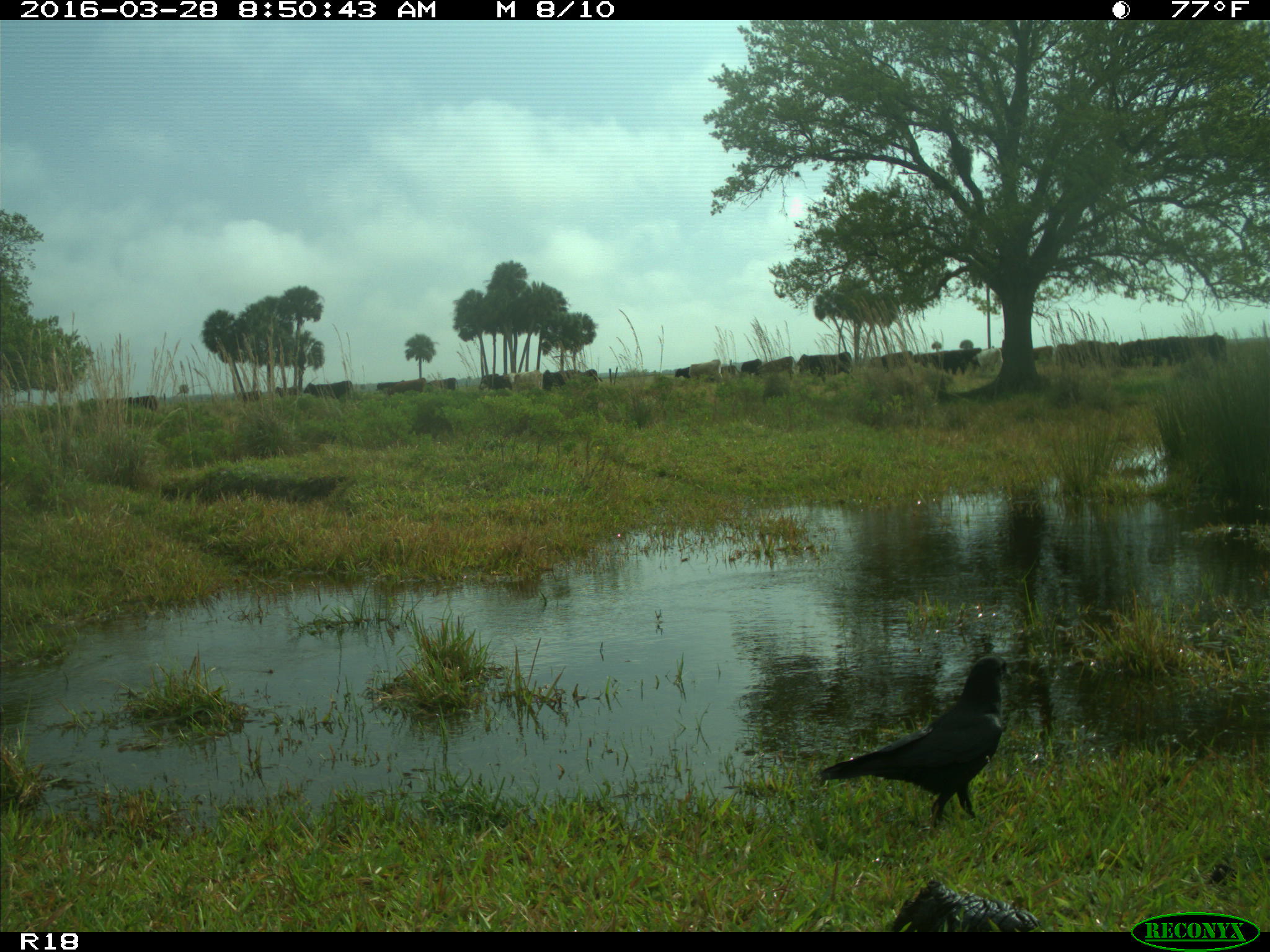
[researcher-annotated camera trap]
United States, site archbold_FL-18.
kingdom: Animalia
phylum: Chordata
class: Mammalia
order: Artiodactyla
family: Bovidae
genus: Bos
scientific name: Bos taurus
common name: domestic cow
Bos taurus (domestic cow).